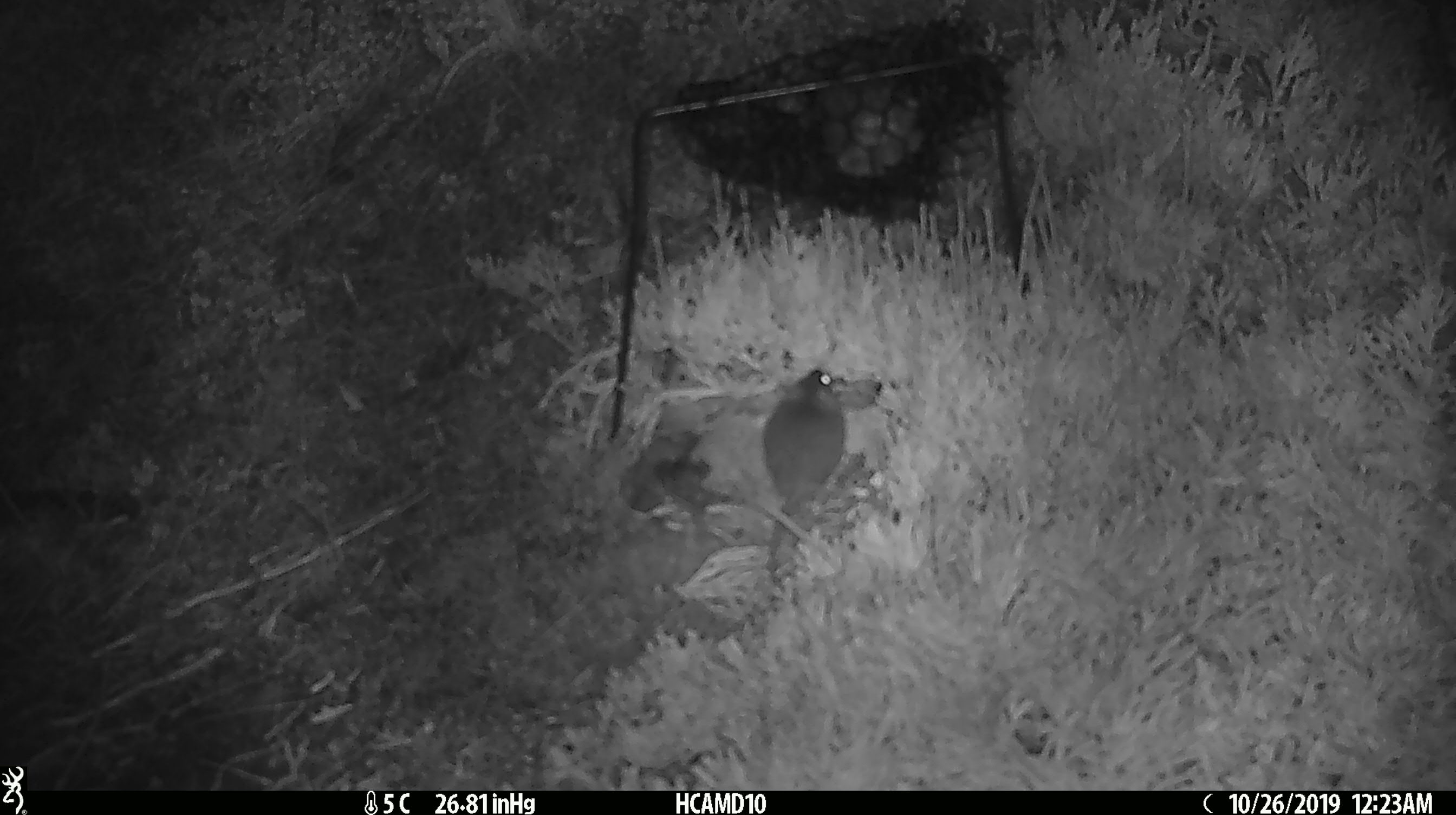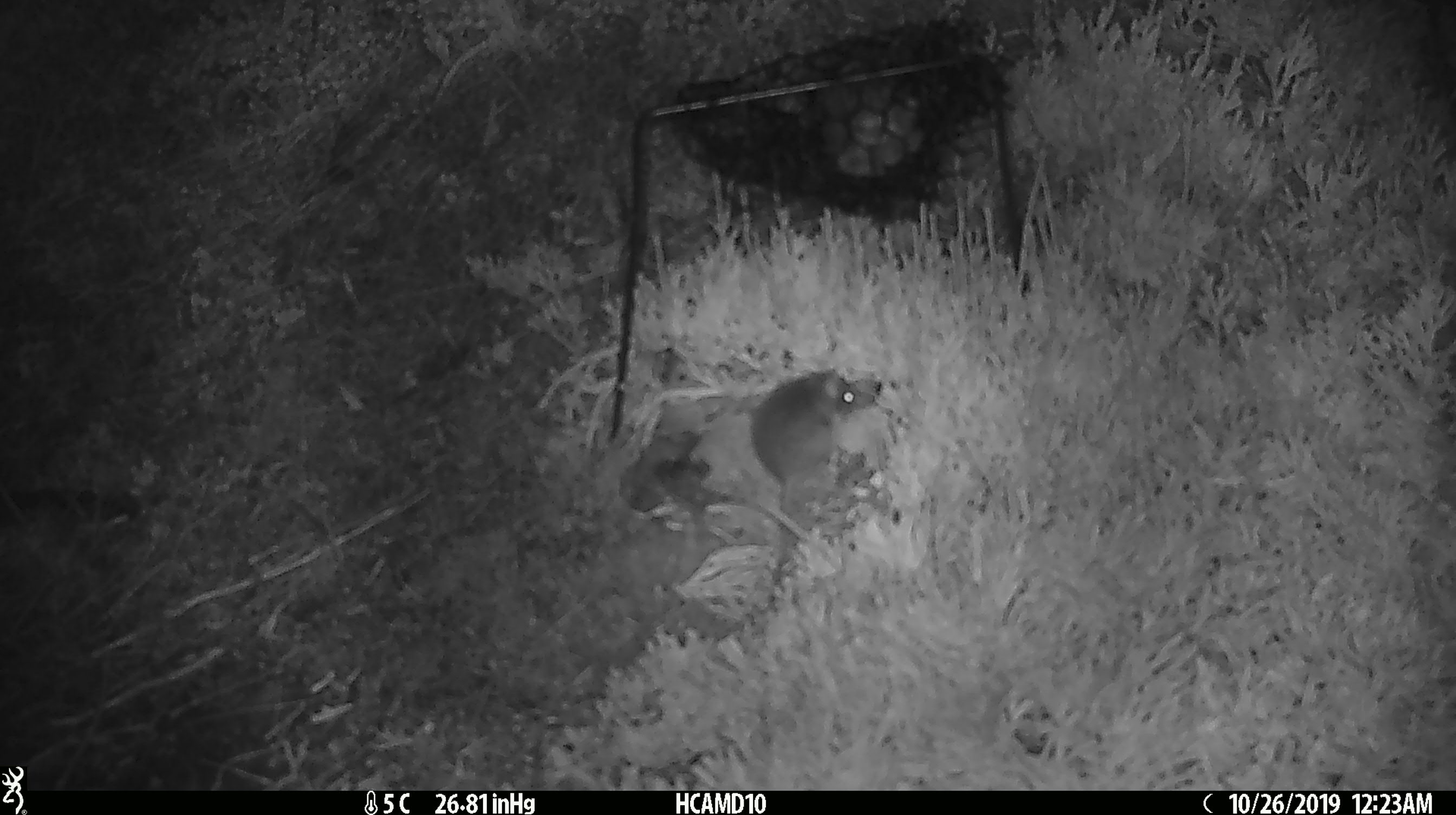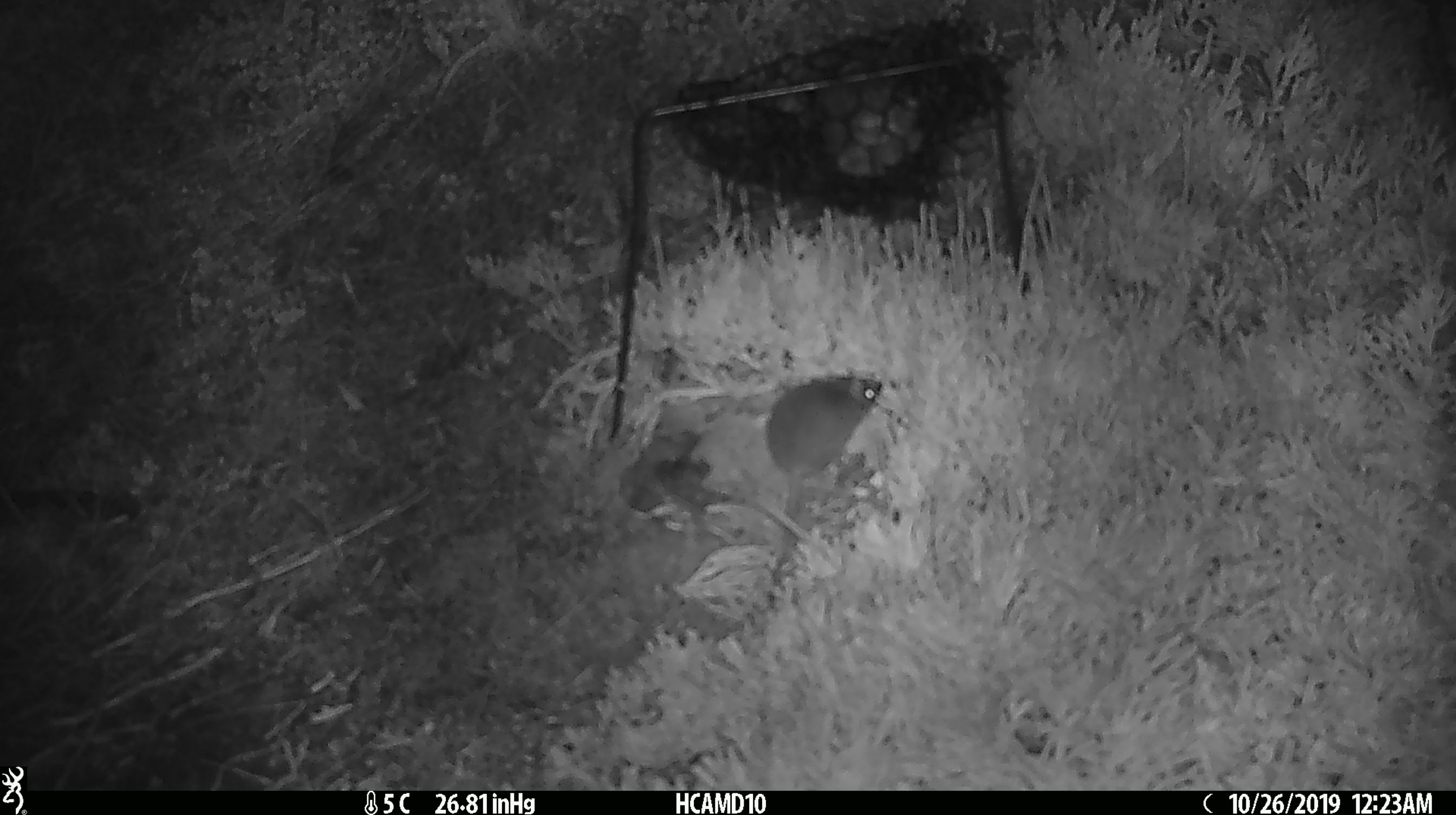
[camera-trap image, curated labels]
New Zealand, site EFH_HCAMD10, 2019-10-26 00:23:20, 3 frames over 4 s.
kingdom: Animalia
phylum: Chordata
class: Mammalia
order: Rodentia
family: Muridae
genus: Mus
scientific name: Mus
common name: mouse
Mouse (Mus).